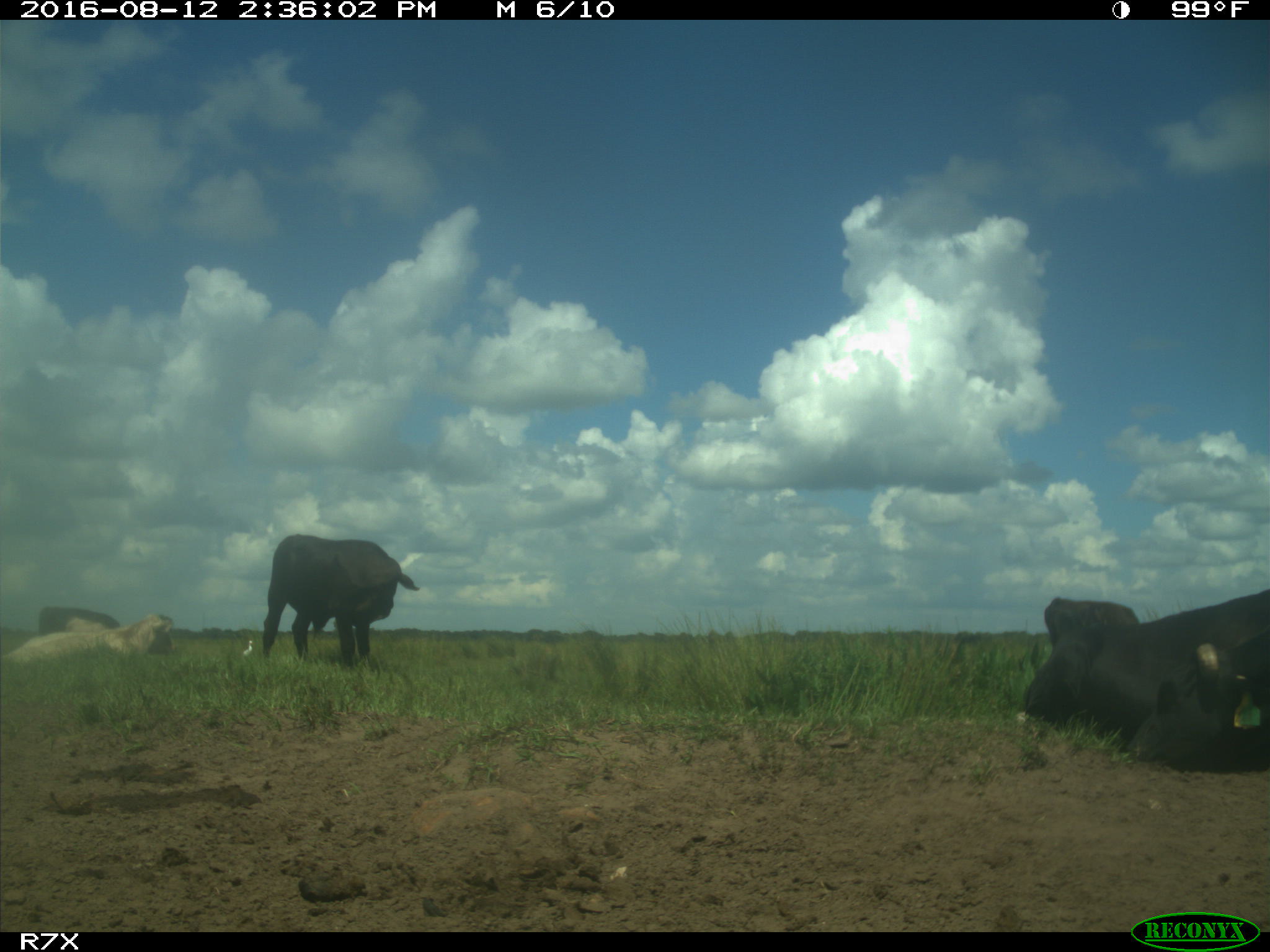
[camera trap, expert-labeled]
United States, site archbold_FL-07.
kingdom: Animalia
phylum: Chordata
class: Mammalia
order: Artiodactyla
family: Bovidae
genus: Bos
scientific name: Bos taurus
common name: domestic cow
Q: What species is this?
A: Bos taurus (domestic cow).